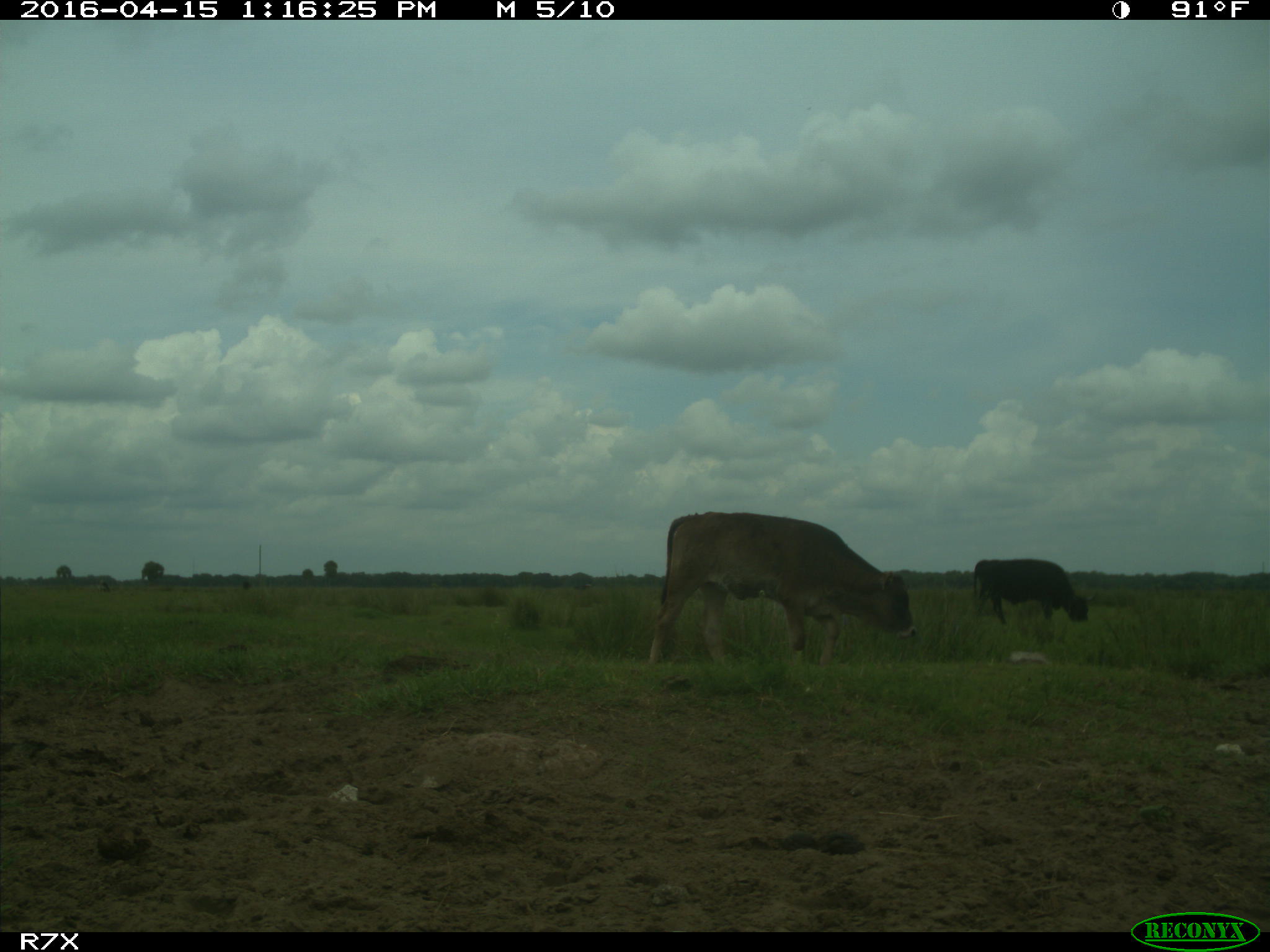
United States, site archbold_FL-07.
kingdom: Animalia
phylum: Chordata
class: Mammalia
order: Artiodactyla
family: Bovidae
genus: Bos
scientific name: Bos taurus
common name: domestic cow